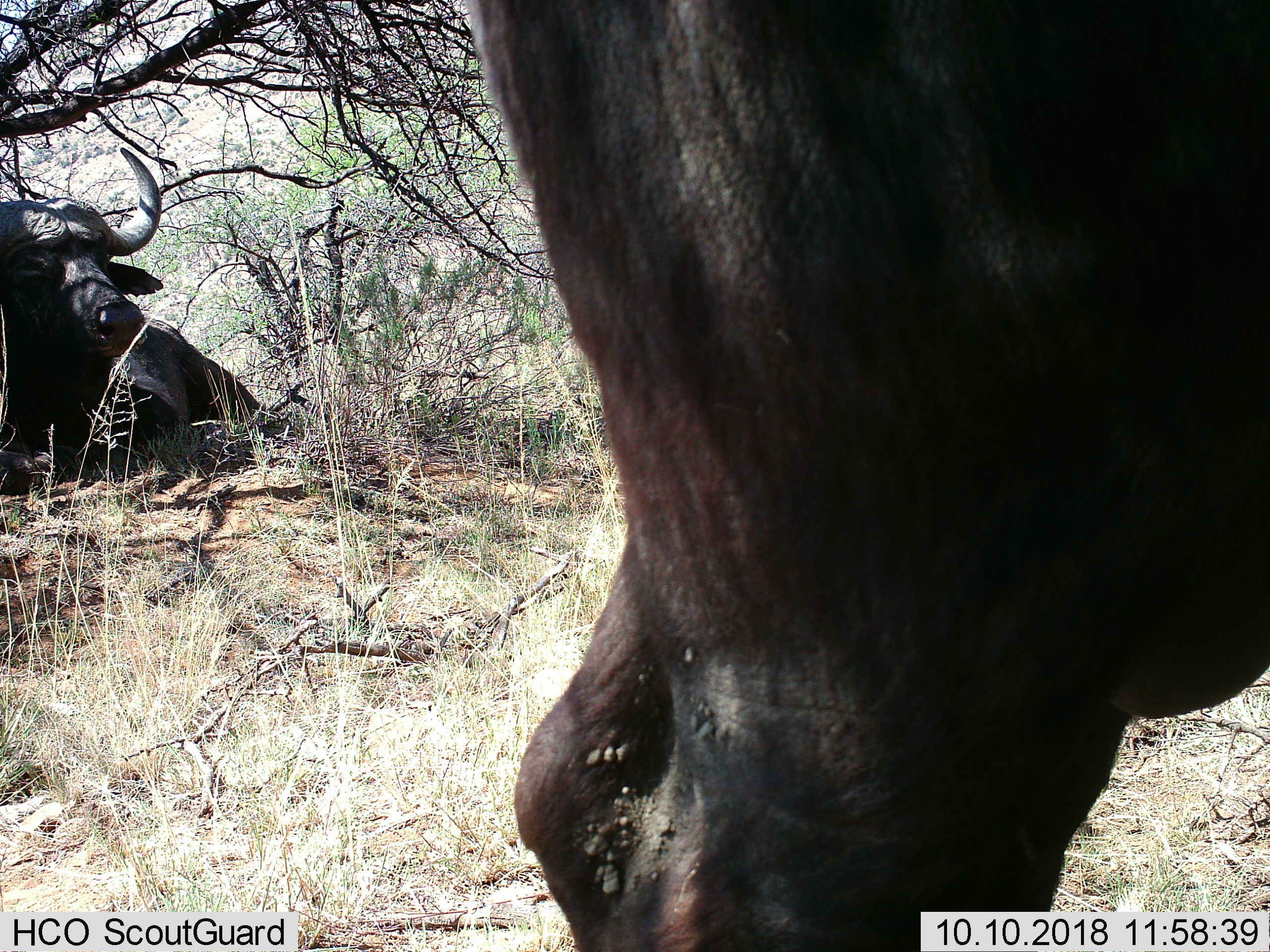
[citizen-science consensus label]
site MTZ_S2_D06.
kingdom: Animalia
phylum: Chordata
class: Mammalia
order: Artiodactyla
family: Bovidae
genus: Syncerus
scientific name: Syncerus caffer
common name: african buffalo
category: buffalo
Buffalo (african buffalo) (Syncerus caffer), count 2. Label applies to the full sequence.